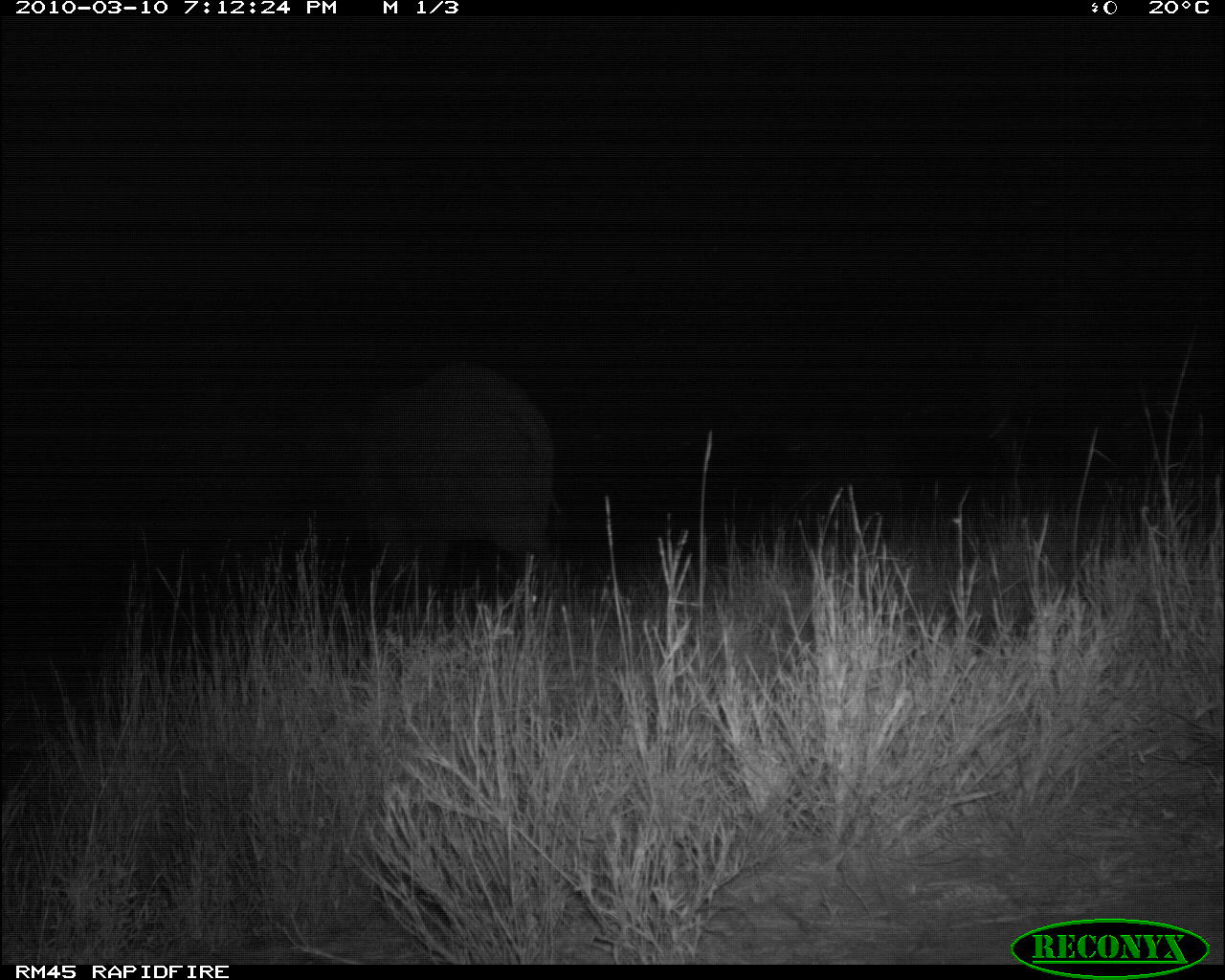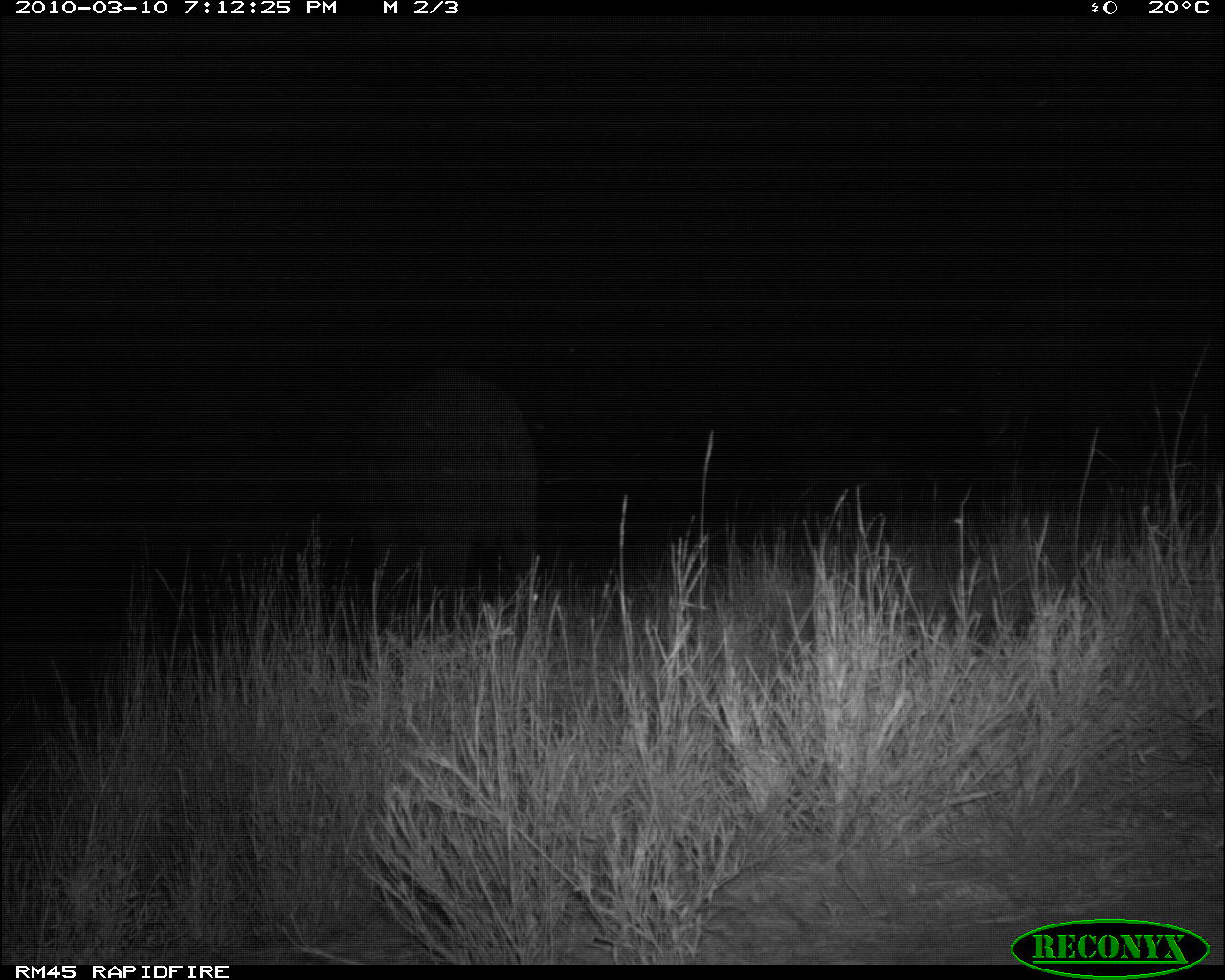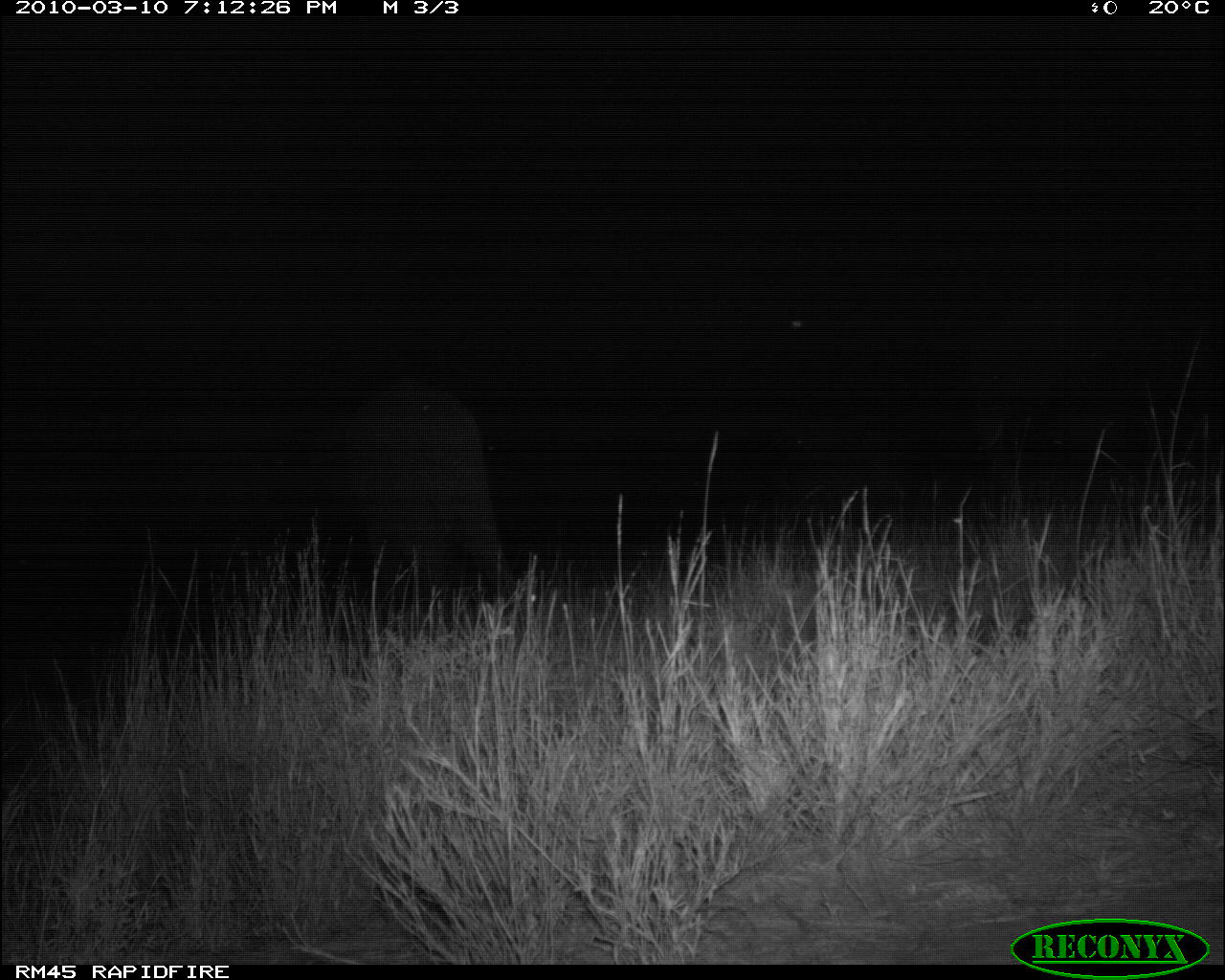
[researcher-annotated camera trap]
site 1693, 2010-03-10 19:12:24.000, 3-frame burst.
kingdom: Animalia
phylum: Chordata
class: Mammalia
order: Proboscidea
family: Elephantidae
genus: Loxodonta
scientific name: Loxodonta africana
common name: african bush elephant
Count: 1.